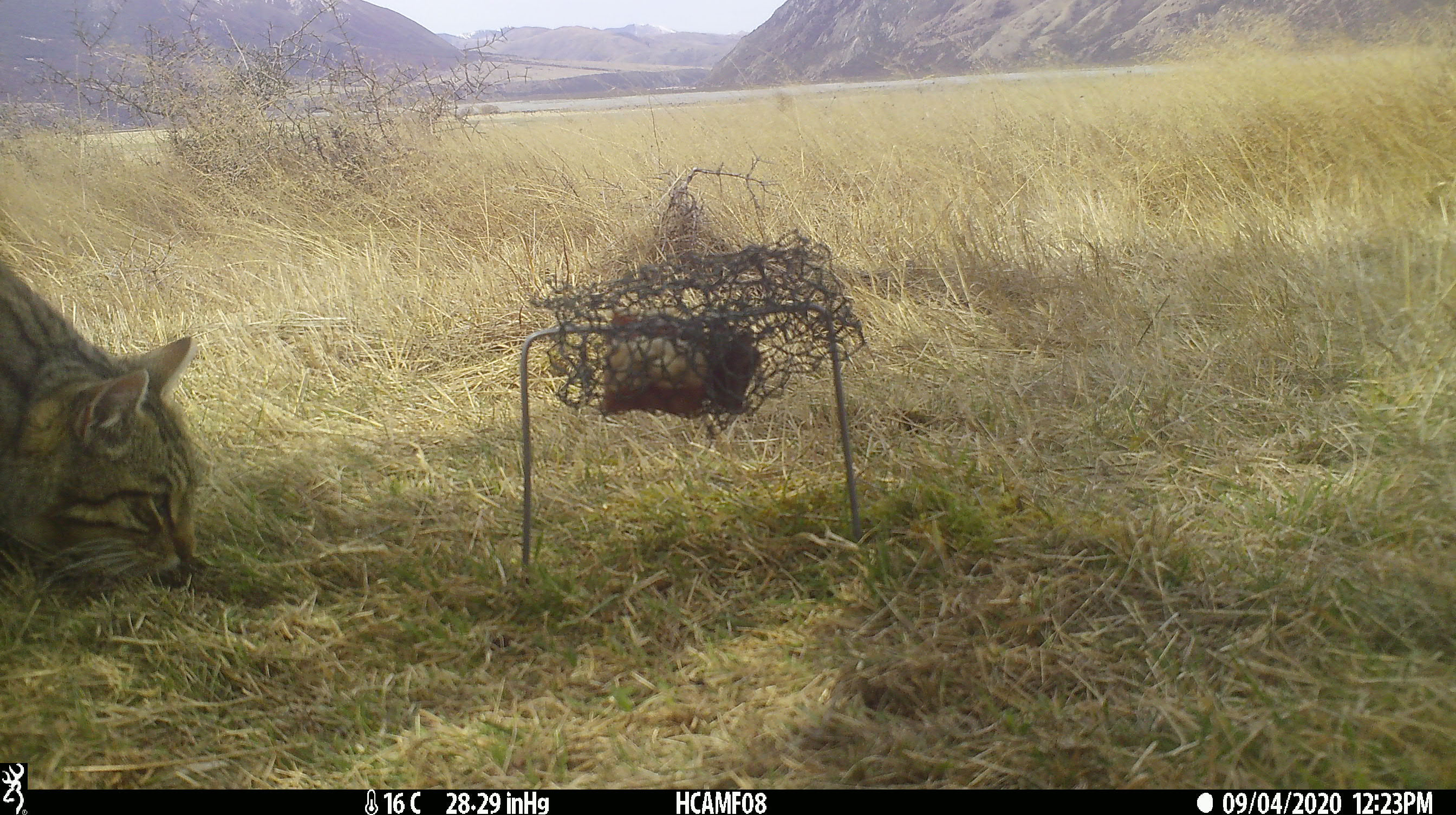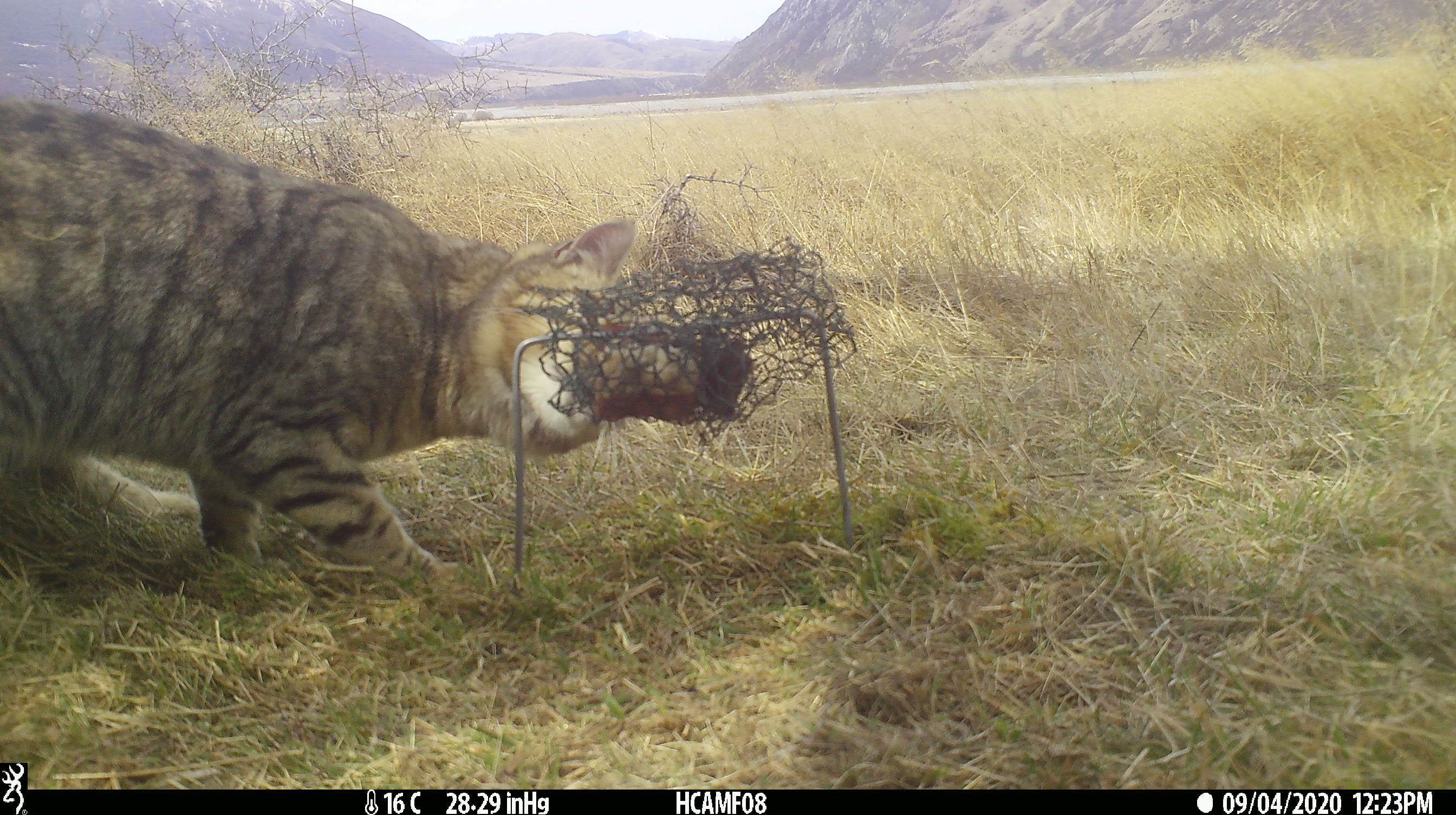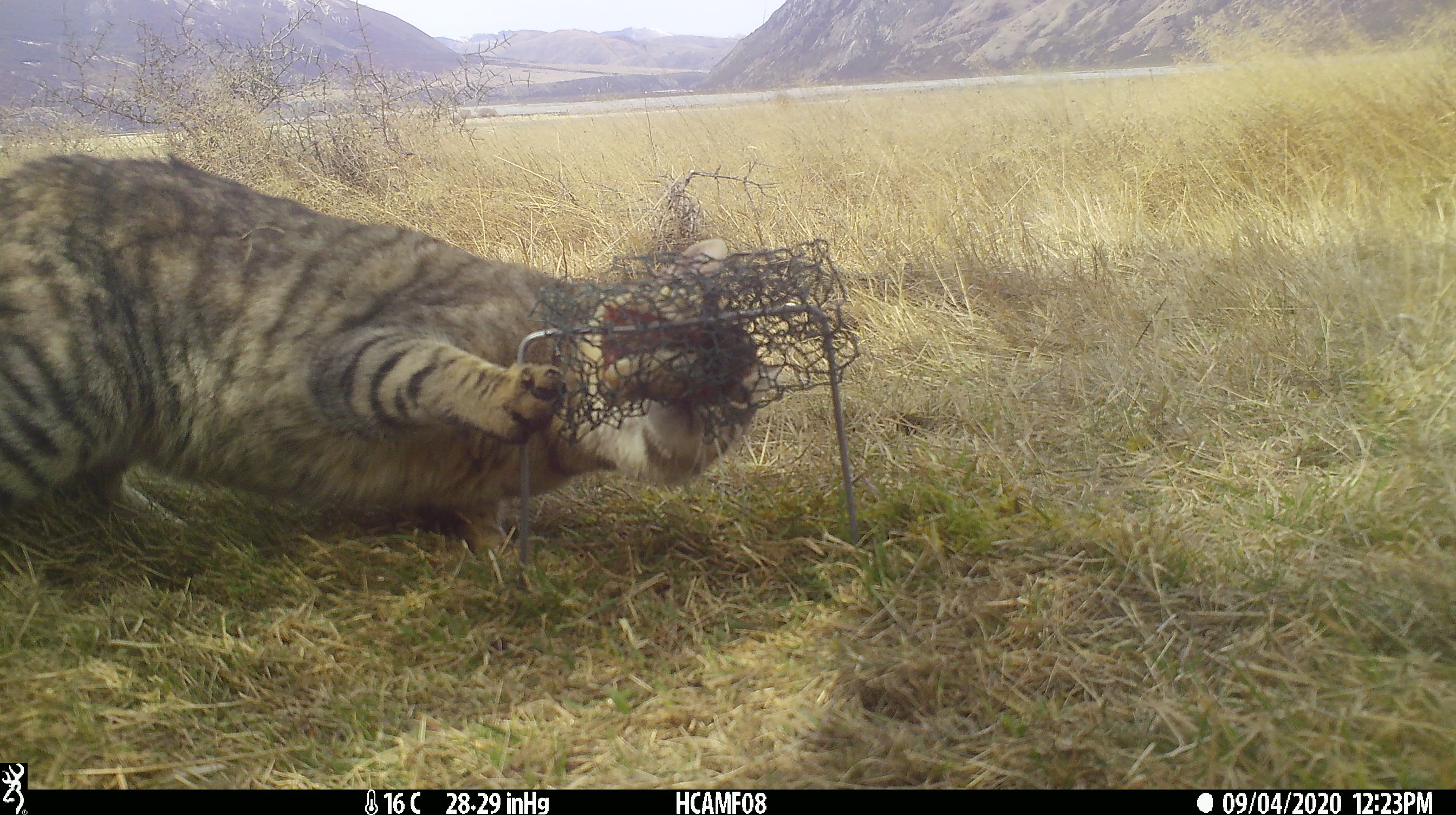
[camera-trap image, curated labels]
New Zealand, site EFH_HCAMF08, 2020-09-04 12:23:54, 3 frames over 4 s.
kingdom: Animalia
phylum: Chordata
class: Mammalia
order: Carnivora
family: Felidae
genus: Felis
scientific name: Felis catus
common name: domestic cat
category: cat